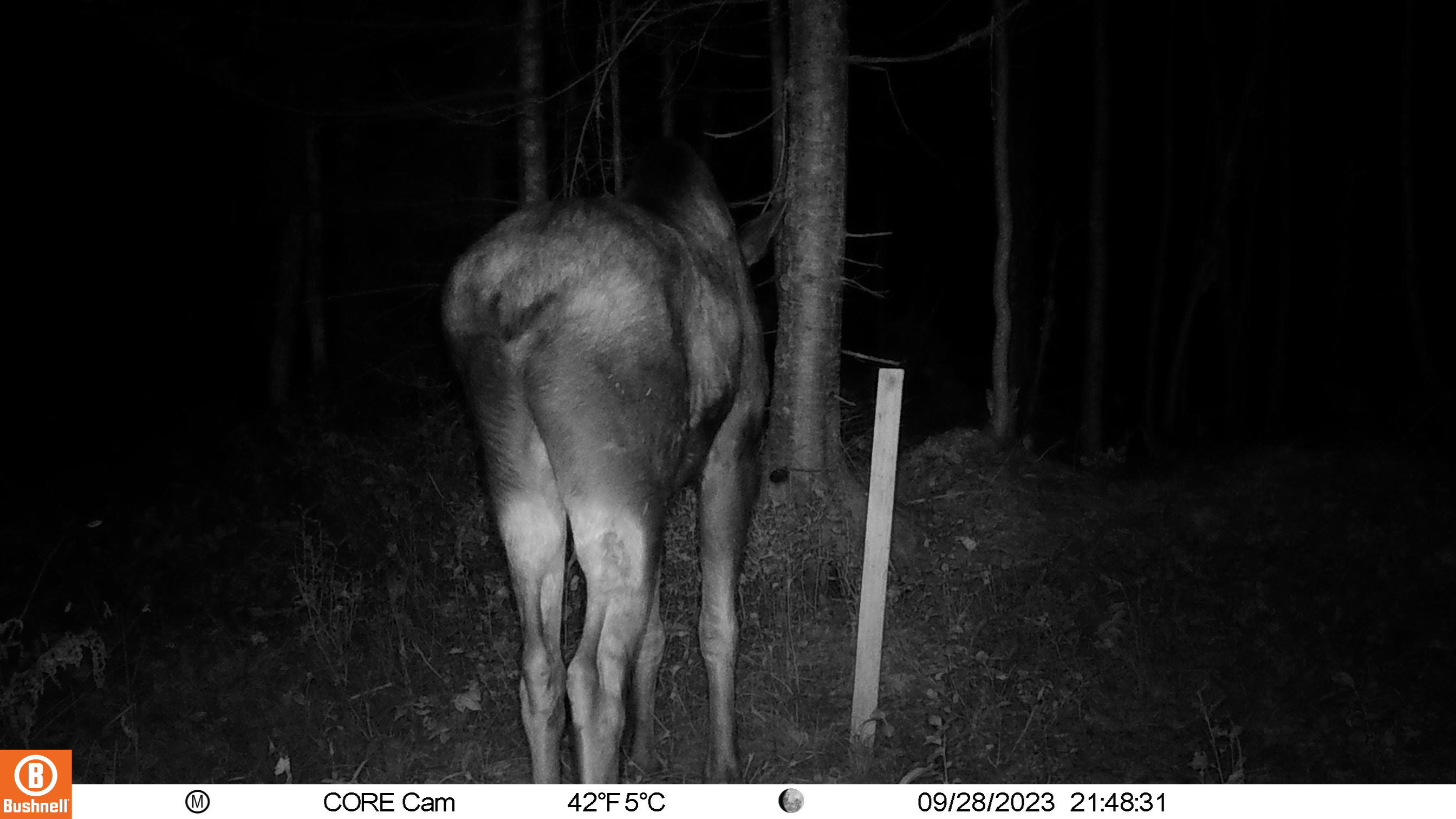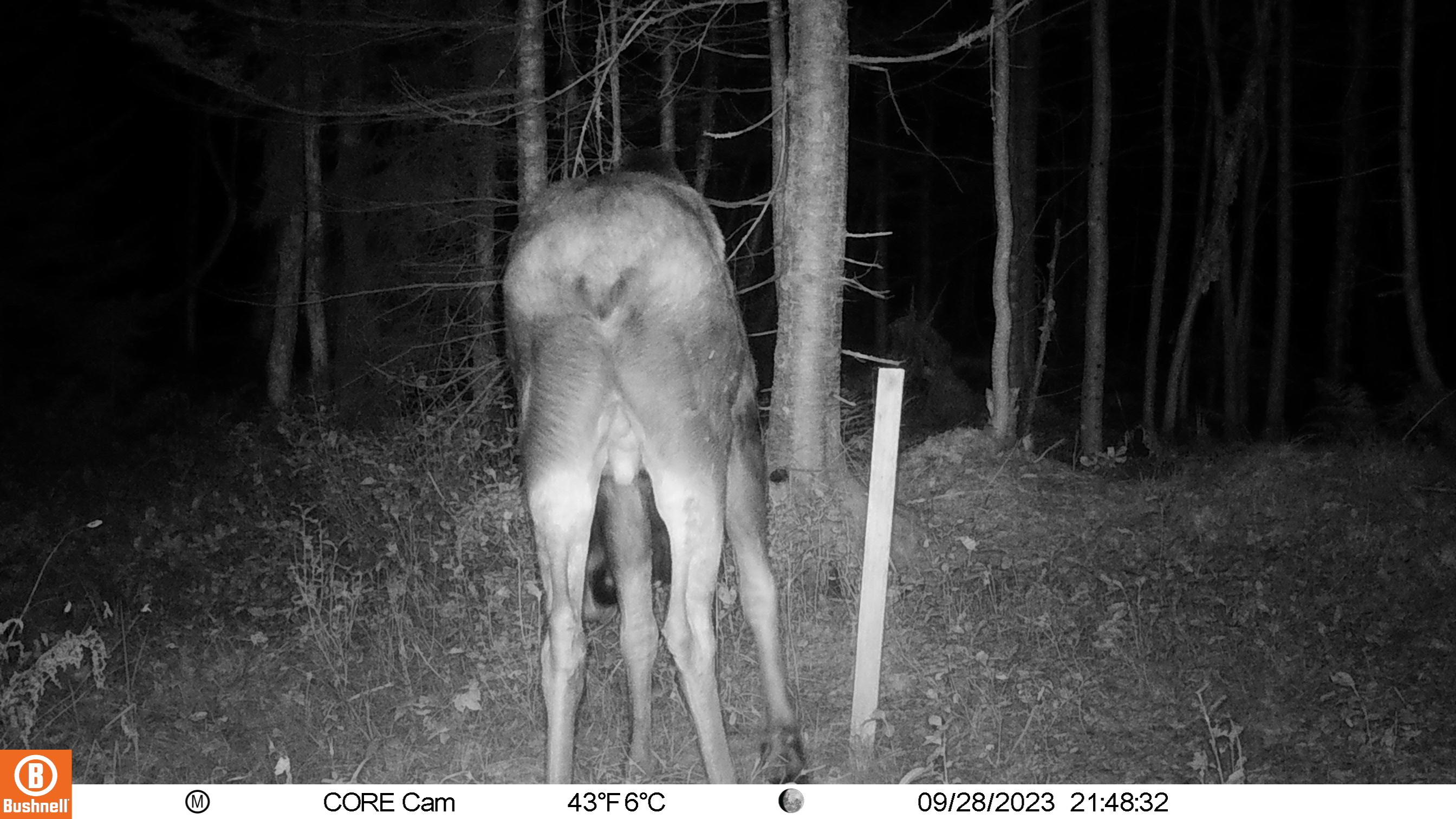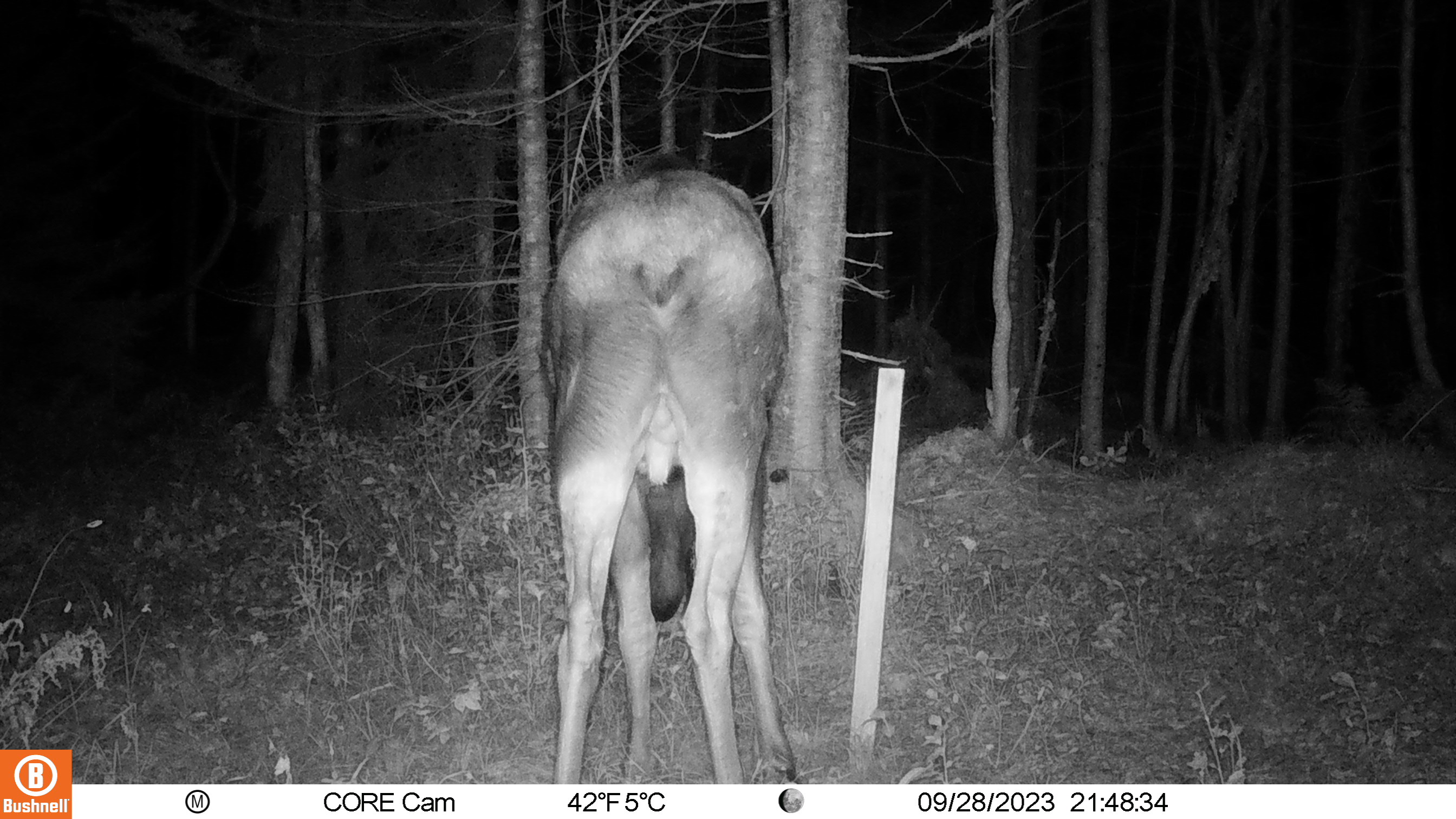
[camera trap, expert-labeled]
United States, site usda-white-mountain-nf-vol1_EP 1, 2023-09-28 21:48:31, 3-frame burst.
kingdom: Animalia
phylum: Chordata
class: Mammalia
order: Artiodactyla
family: Cervidae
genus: Alces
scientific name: Alces alces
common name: moose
Moose (Alces alces).